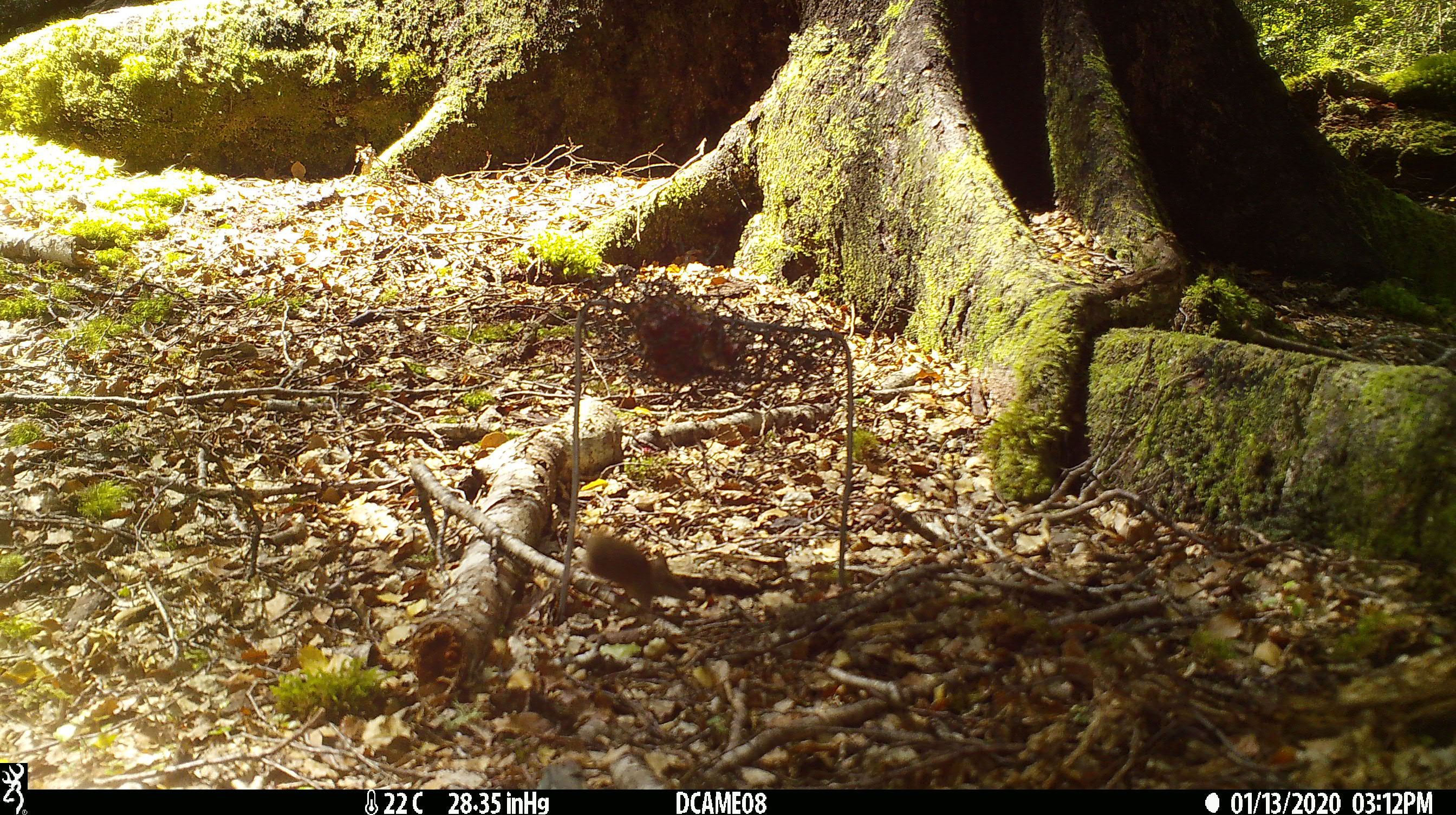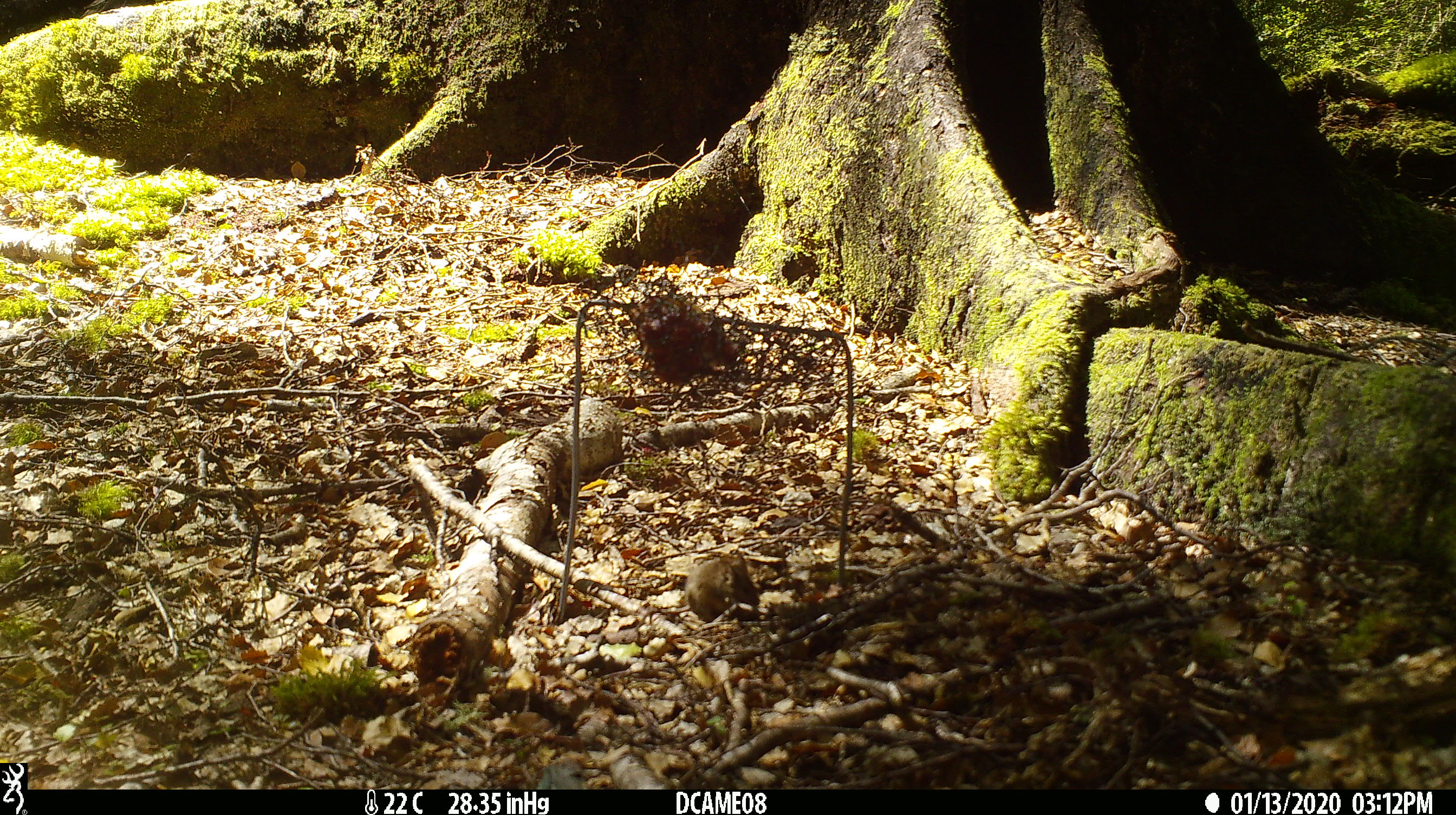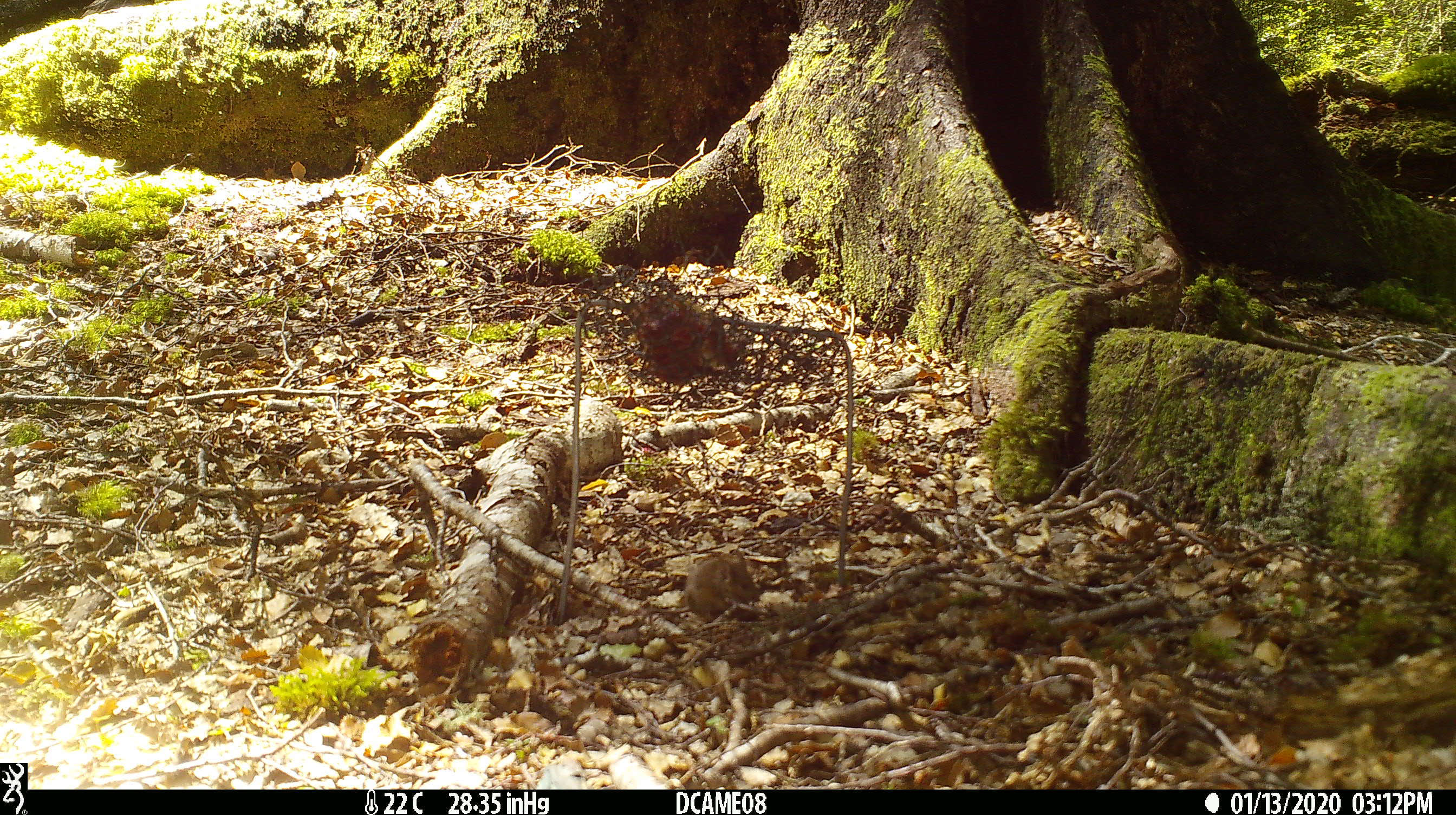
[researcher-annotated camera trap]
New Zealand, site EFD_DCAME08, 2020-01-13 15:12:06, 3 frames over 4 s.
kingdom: Animalia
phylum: Chordata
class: Mammalia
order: Rodentia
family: Muridae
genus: Mus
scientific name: Mus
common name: mouse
Mouse (Mus).